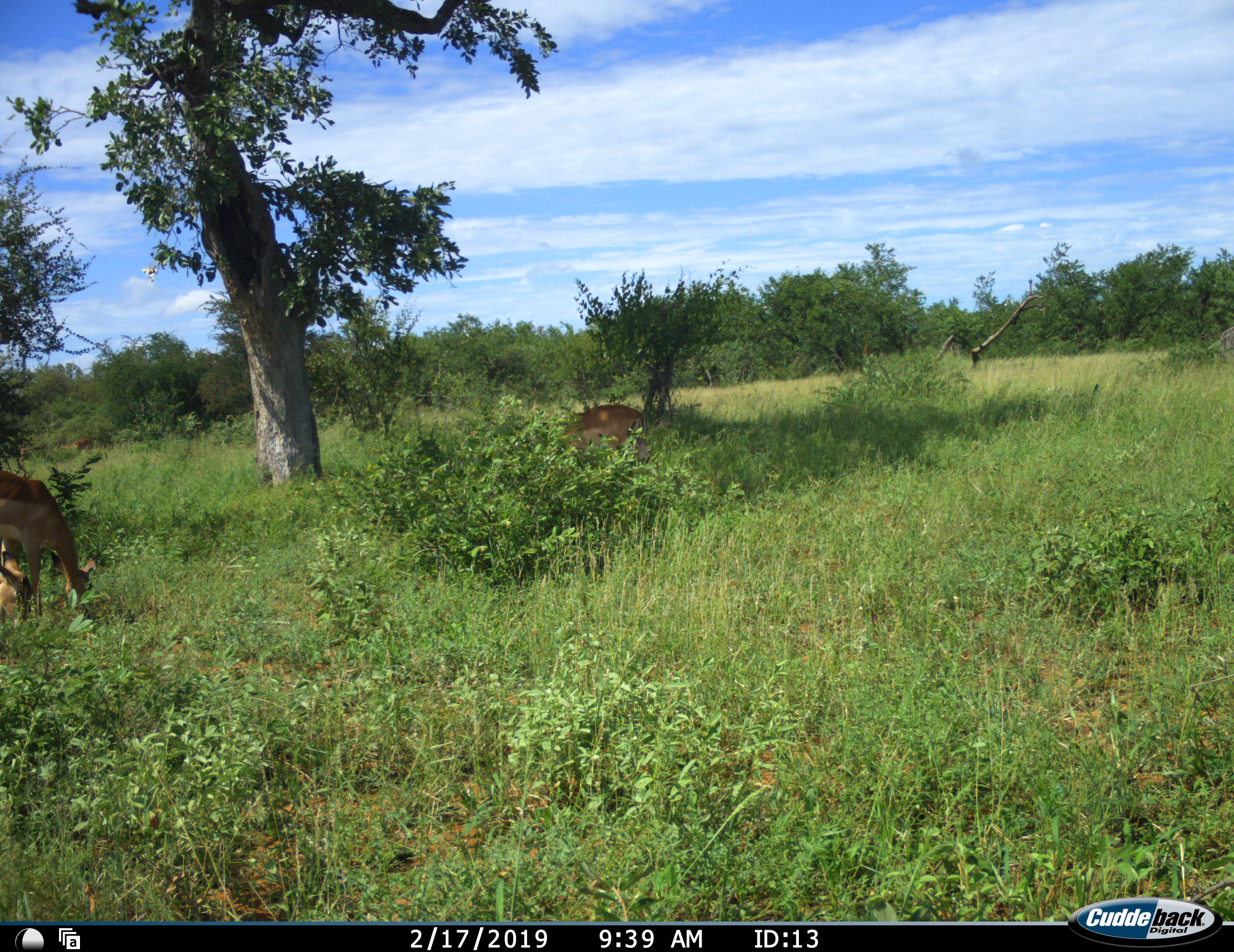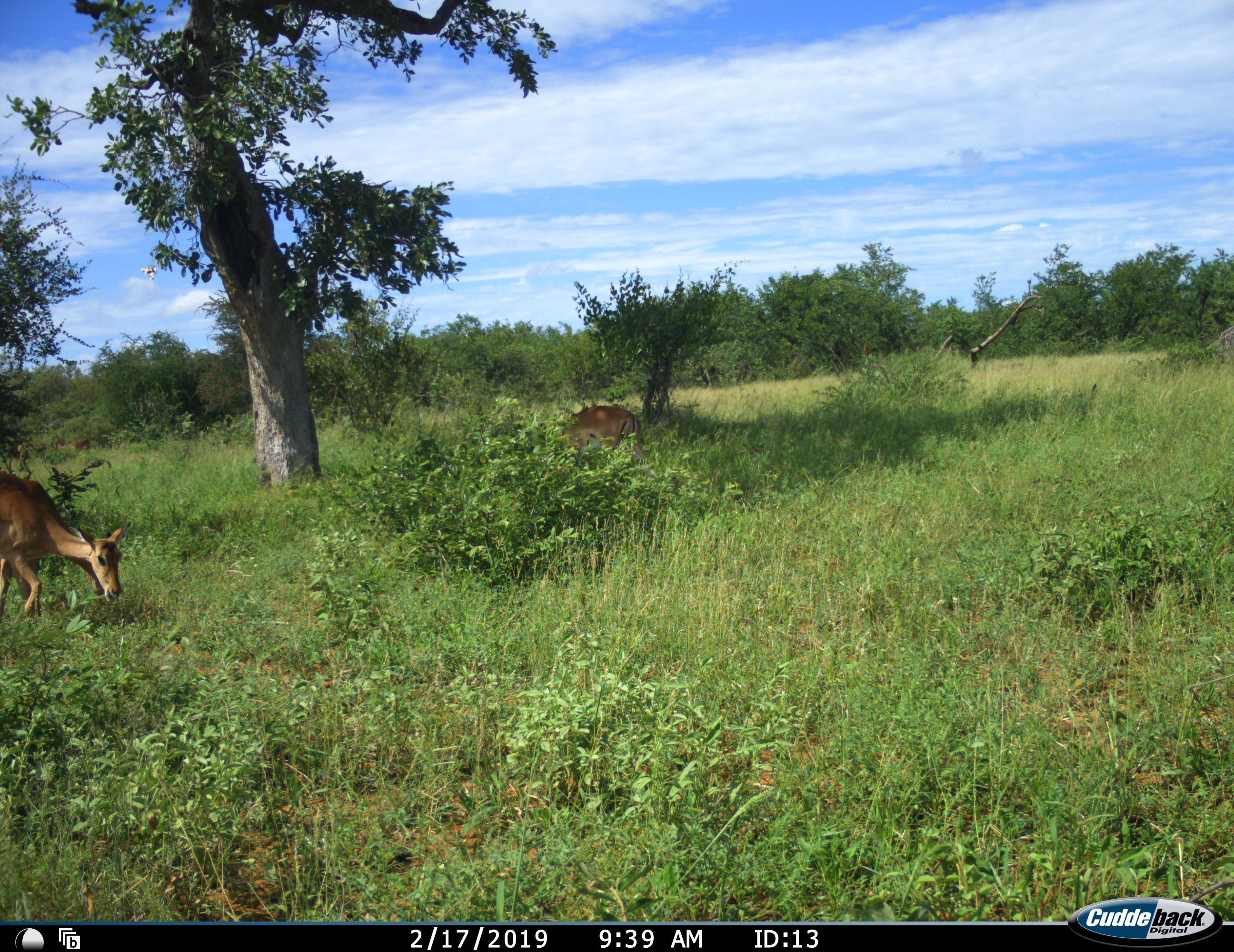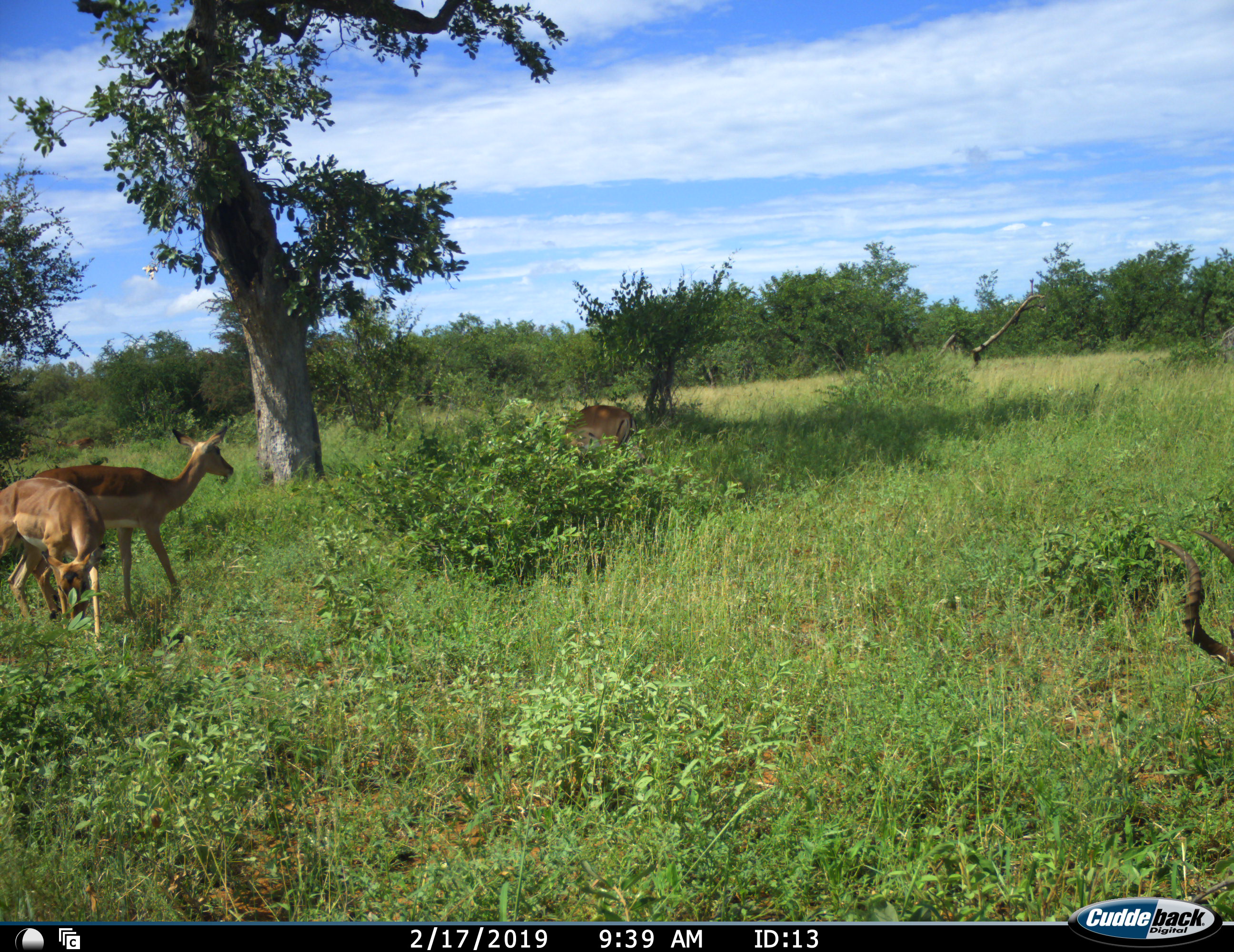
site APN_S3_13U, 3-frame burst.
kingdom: Animalia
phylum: Chordata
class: Mammalia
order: Artiodactyla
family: Bovidae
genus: Aepyceros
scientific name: Aepyceros melampus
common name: impala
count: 3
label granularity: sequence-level